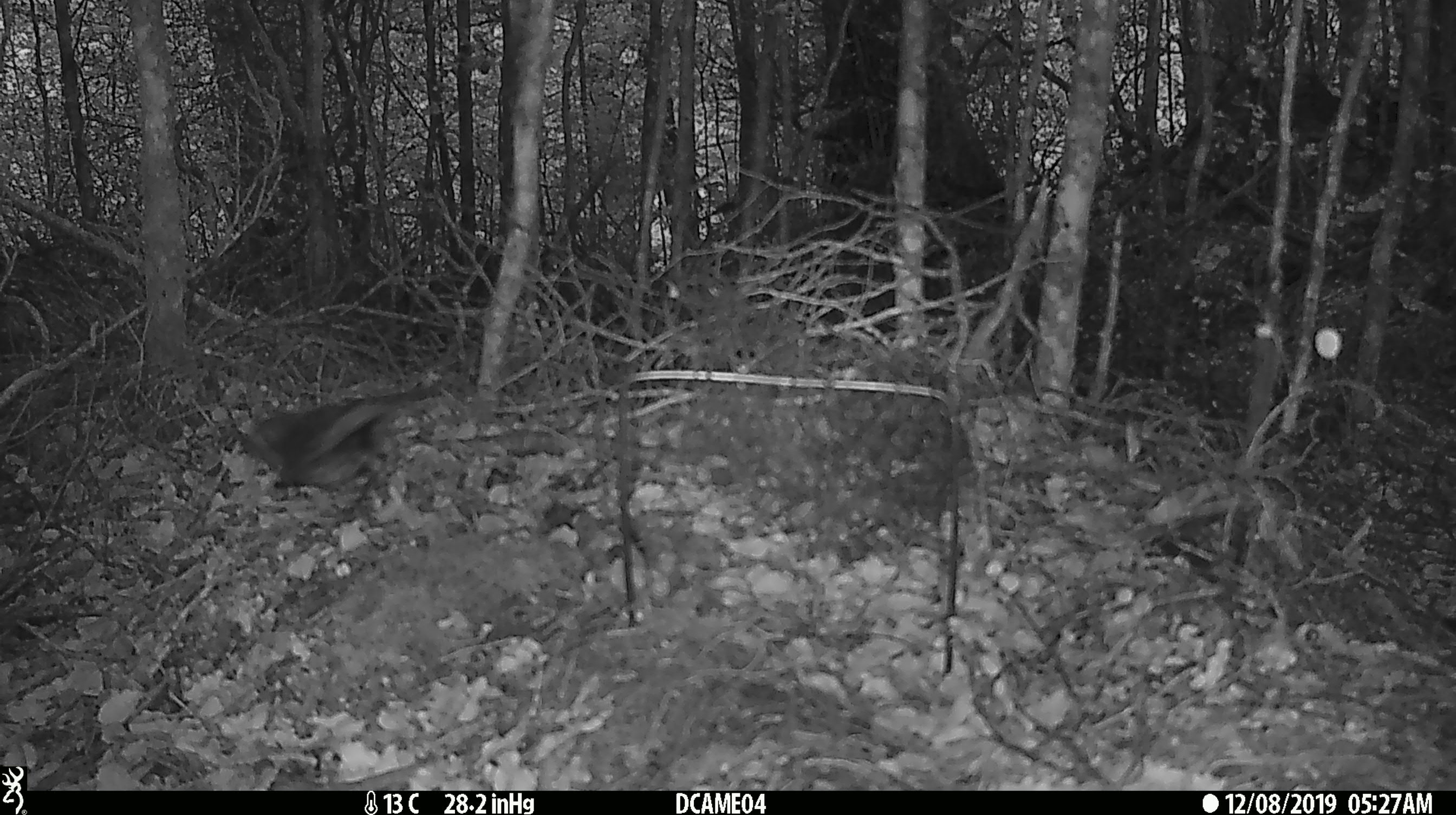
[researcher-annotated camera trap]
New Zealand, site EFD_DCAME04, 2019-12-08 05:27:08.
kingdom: Animalia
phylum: Chordata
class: Aves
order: Passeriformes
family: Turdidae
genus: Turdus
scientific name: Turdus merula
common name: eurasian blackbird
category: blackbird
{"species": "blackbird (eurasian blackbird) (Turdus merula)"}